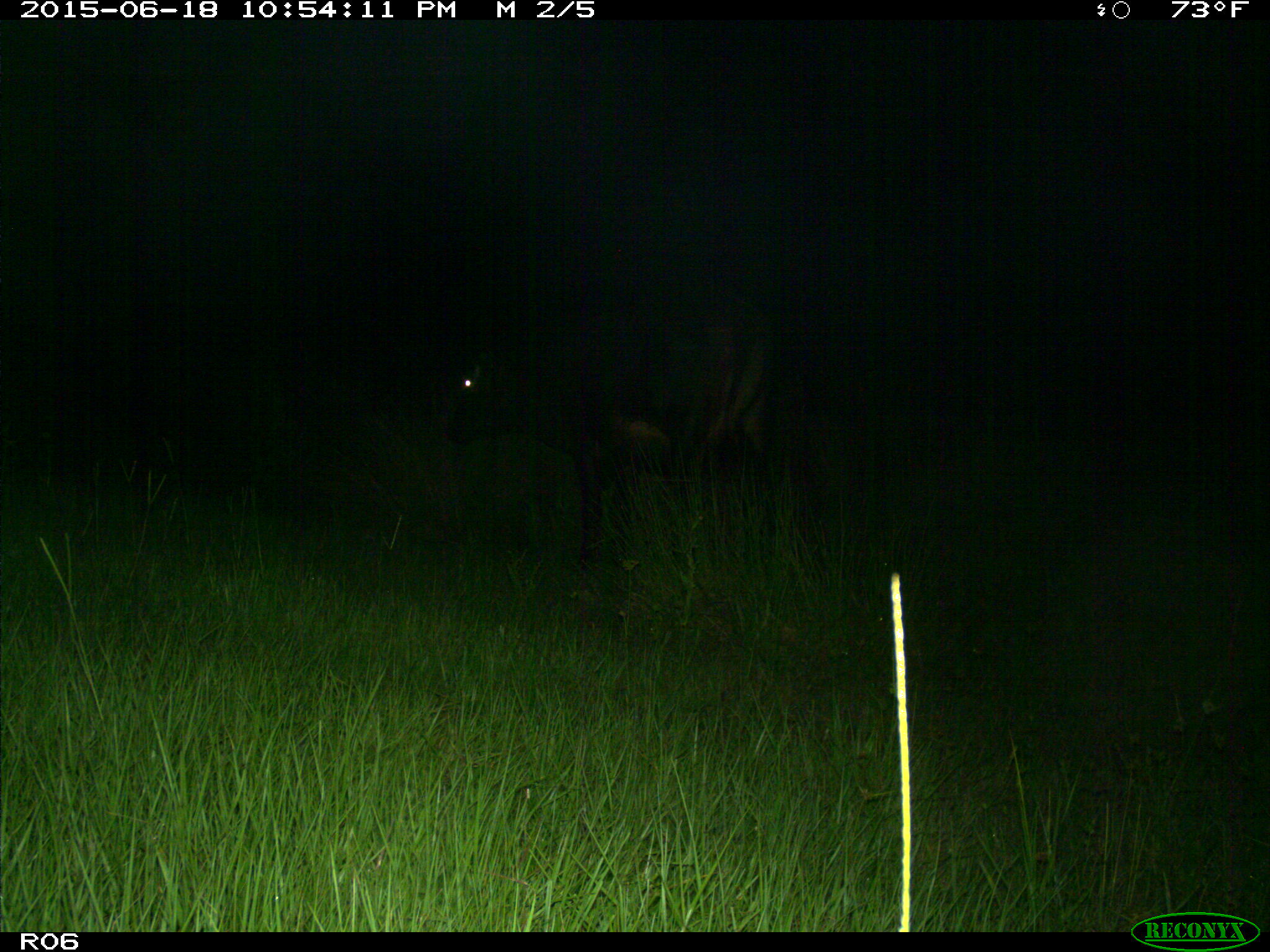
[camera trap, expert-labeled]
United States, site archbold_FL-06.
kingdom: Animalia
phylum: Chordata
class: Mammalia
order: Artiodactyla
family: Bovidae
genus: Bos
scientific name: Bos taurus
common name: domestic cow